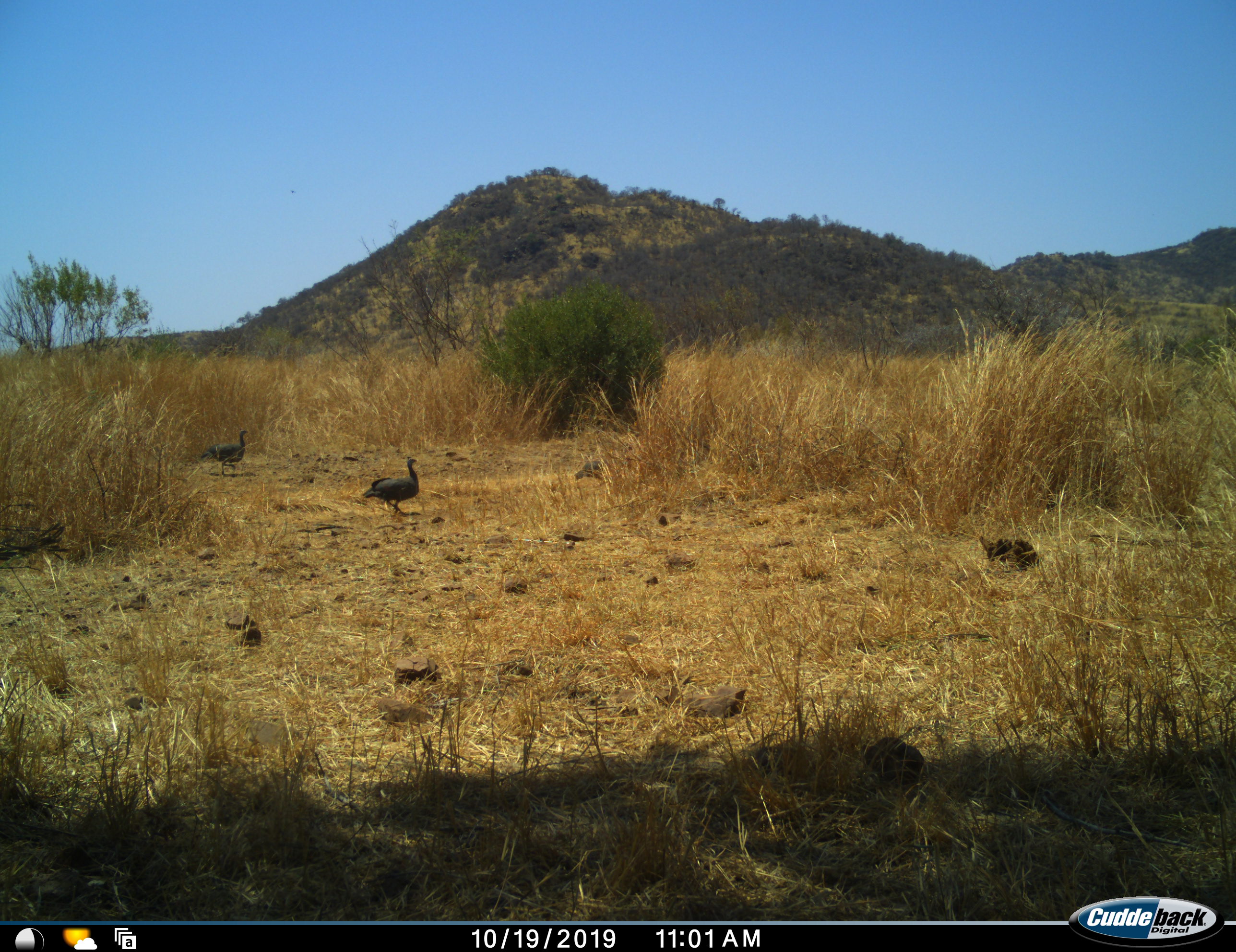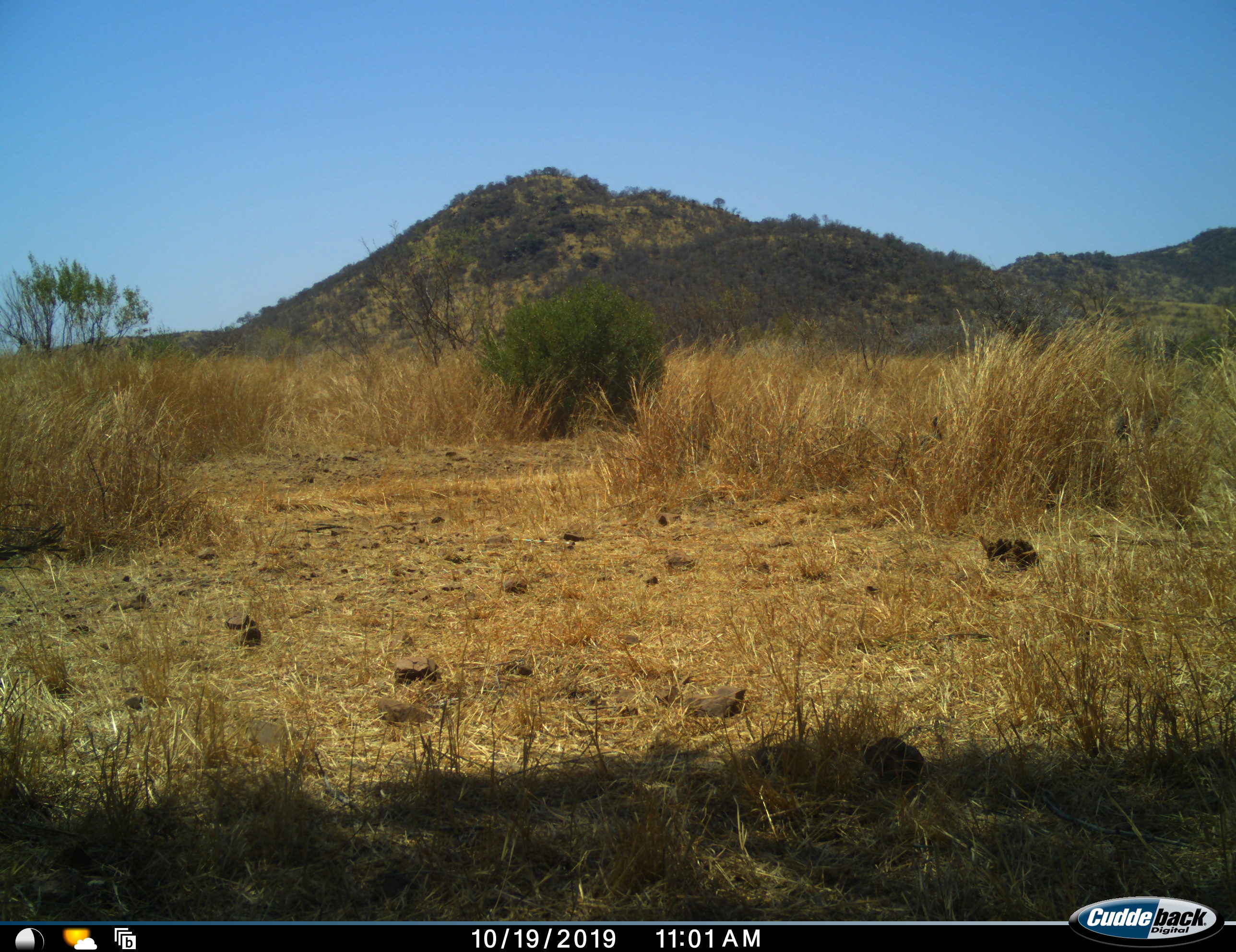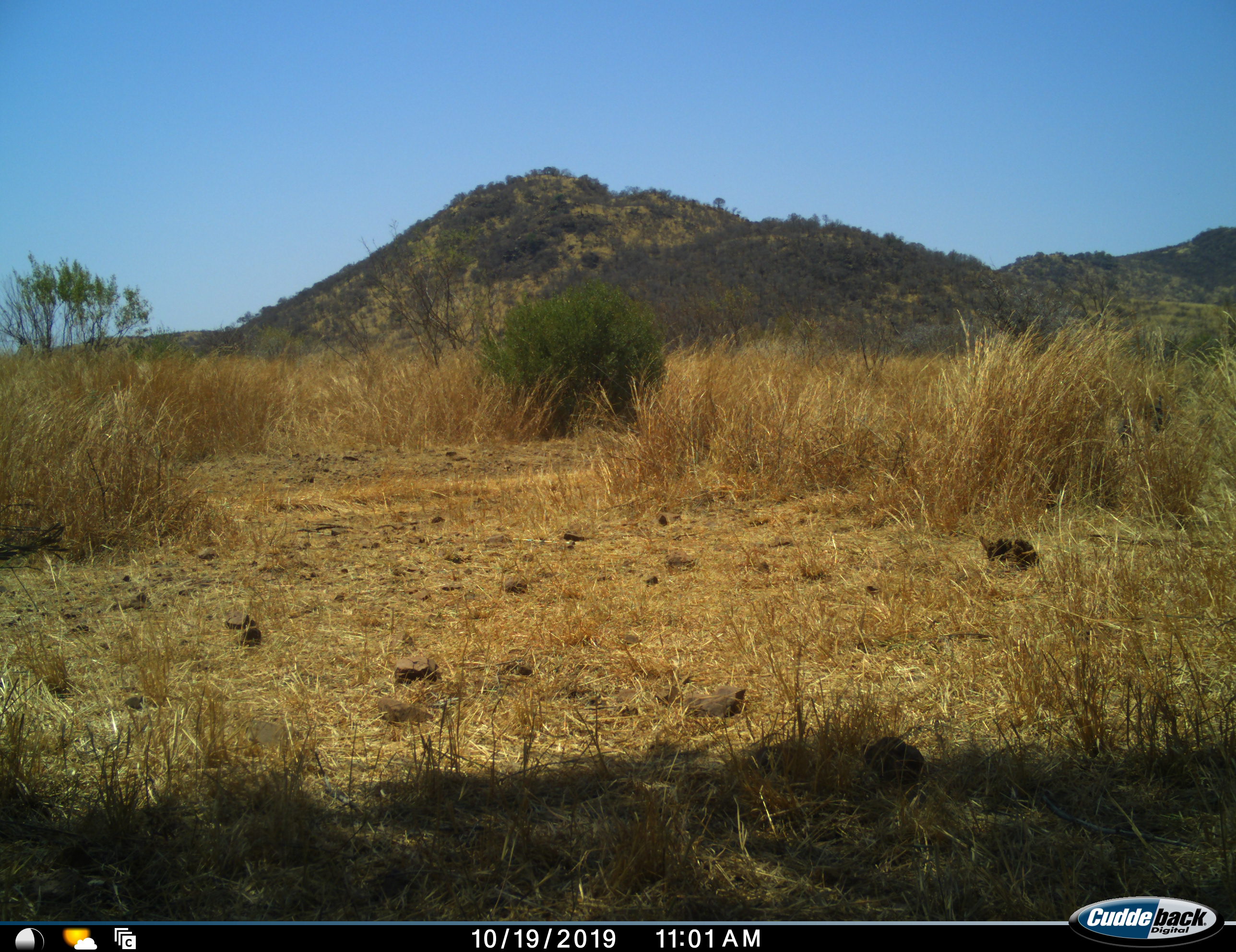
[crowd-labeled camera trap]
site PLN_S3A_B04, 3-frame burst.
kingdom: Animalia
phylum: Chordata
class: Aves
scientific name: Aves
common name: bird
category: birdother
Birdother (bird) (Aves), count 3. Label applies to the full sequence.